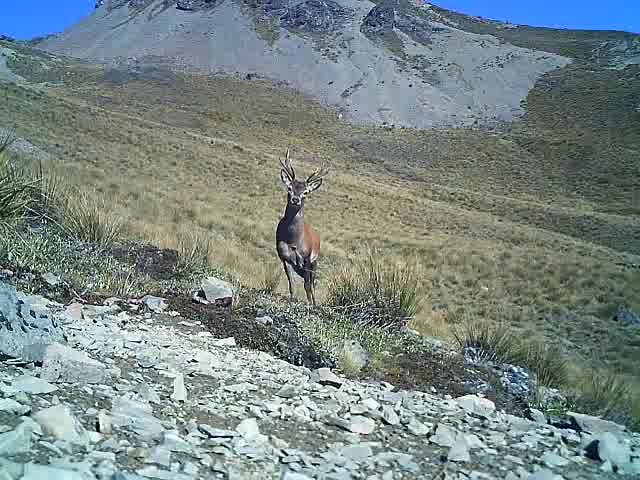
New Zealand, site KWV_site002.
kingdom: Animalia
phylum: Chordata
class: Mammalia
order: Artiodactyla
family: Cervidae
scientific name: Cervidae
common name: deer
Deer (Cervidae).